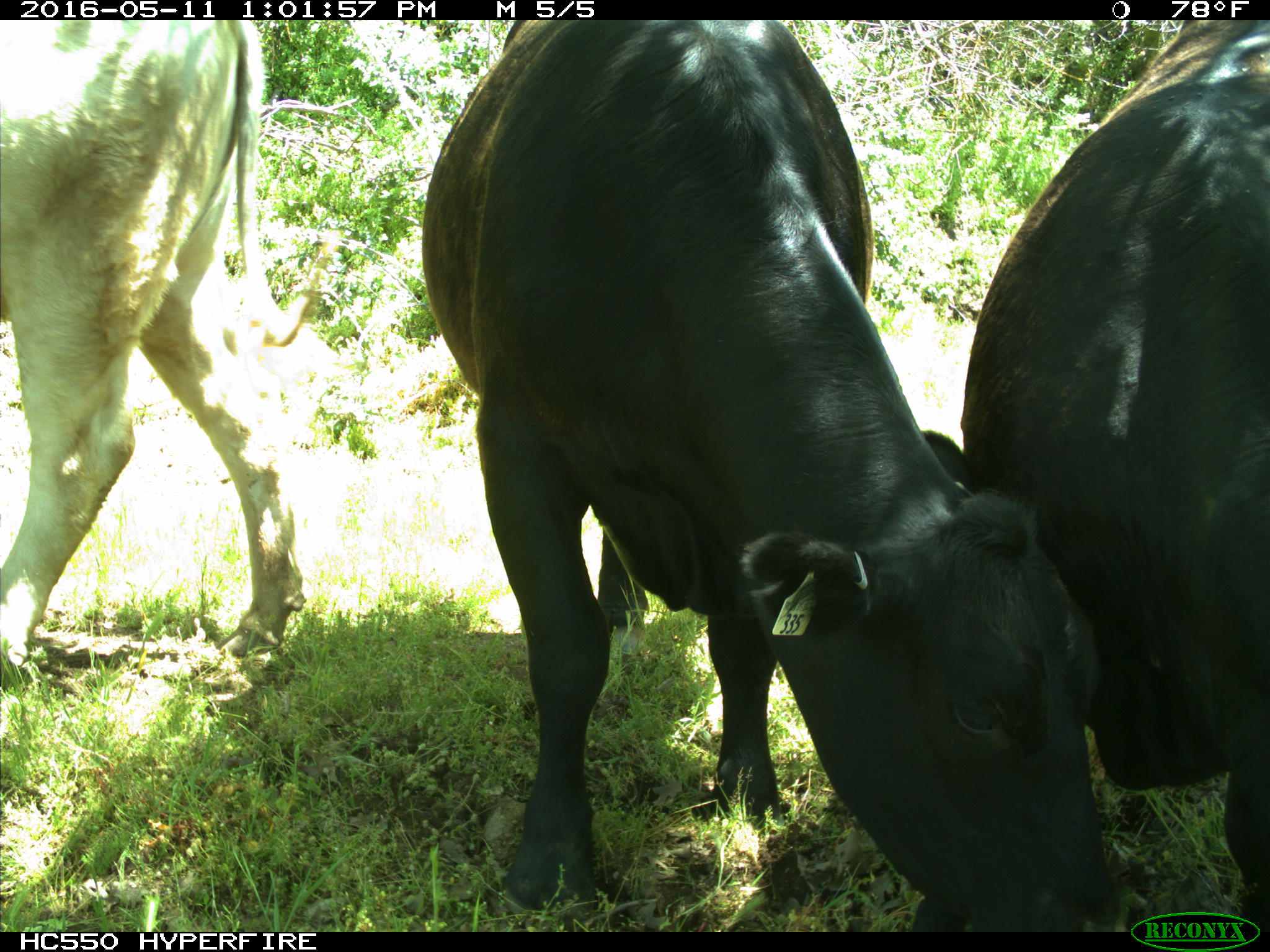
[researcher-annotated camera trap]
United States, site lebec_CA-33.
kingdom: Animalia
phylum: Chordata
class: Mammalia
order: Artiodactyla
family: Bovidae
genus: Bos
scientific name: Bos taurus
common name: domestic cow